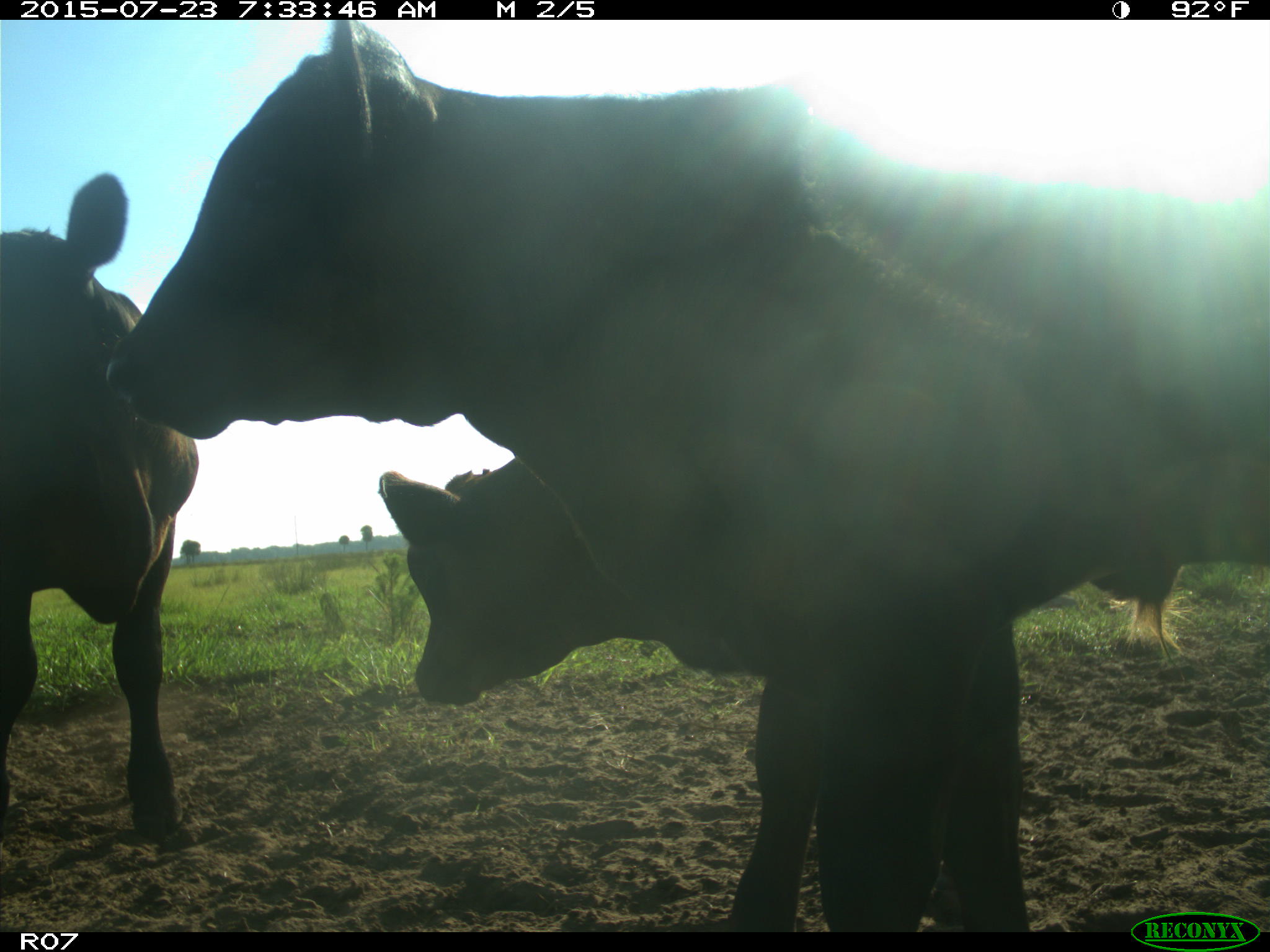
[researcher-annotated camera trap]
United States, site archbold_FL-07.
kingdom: Animalia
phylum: Chordata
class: Mammalia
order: Artiodactyla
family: Bovidae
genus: Bos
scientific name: Bos taurus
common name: domestic cow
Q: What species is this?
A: Bos taurus (domestic cow).